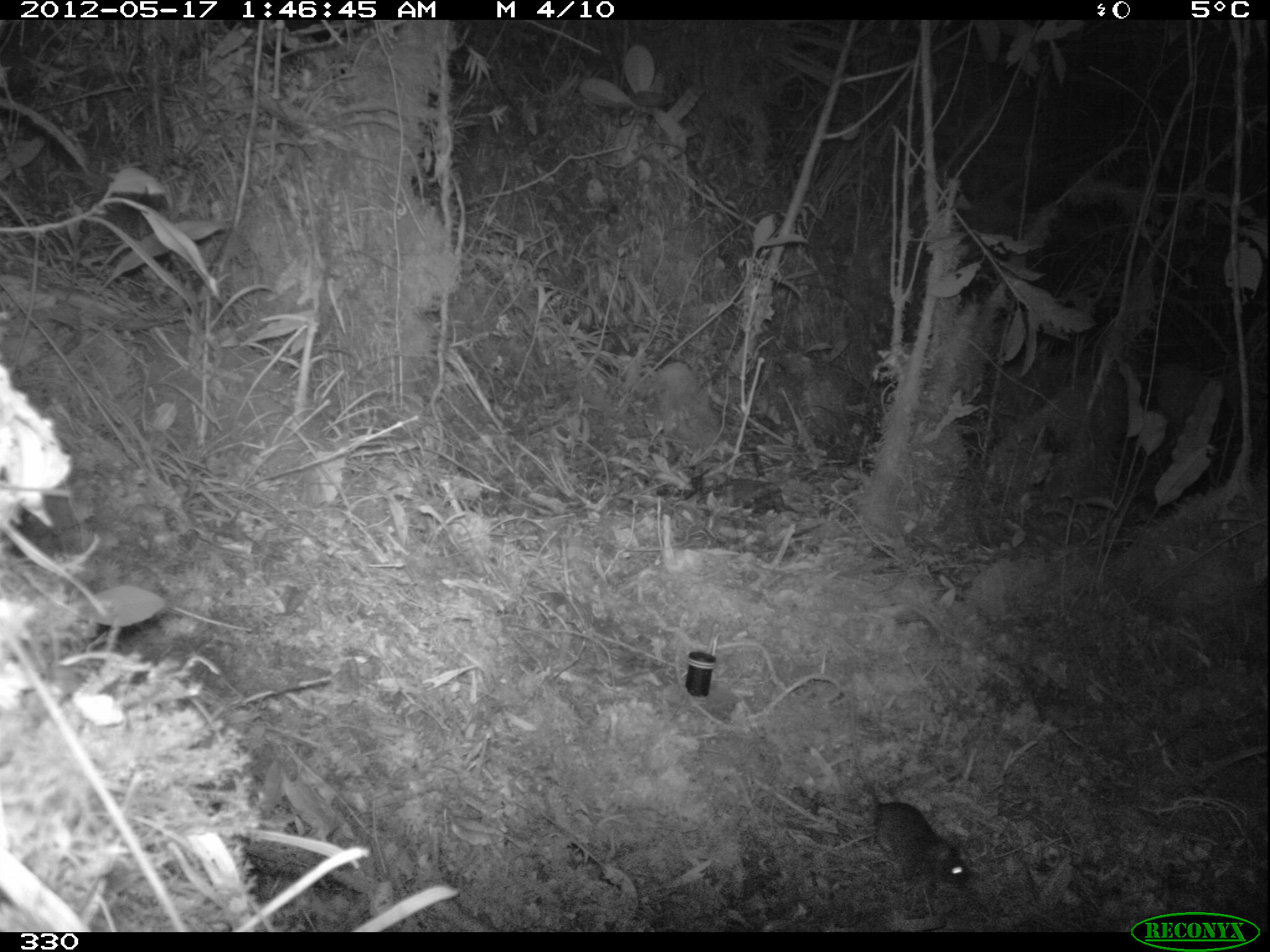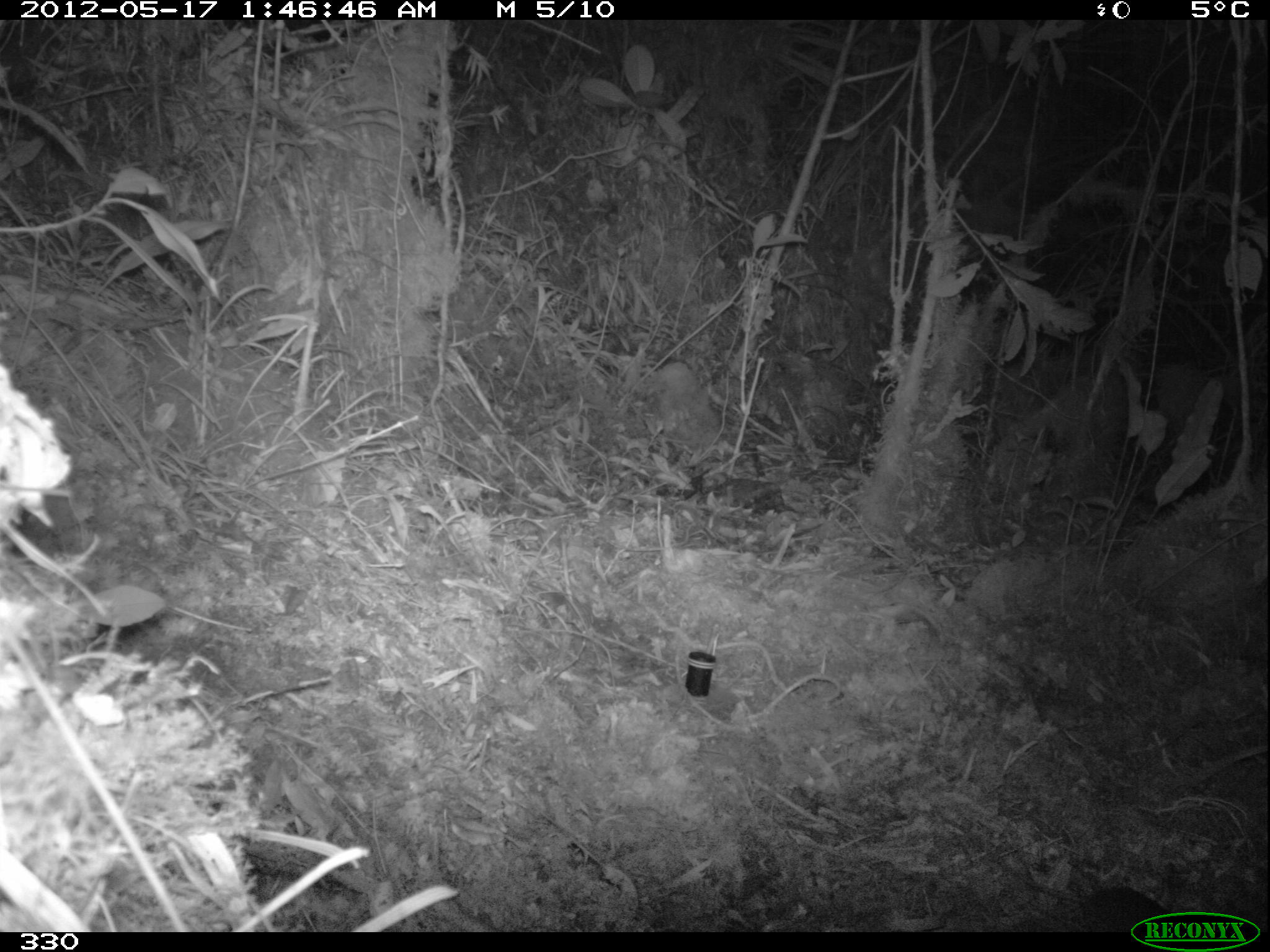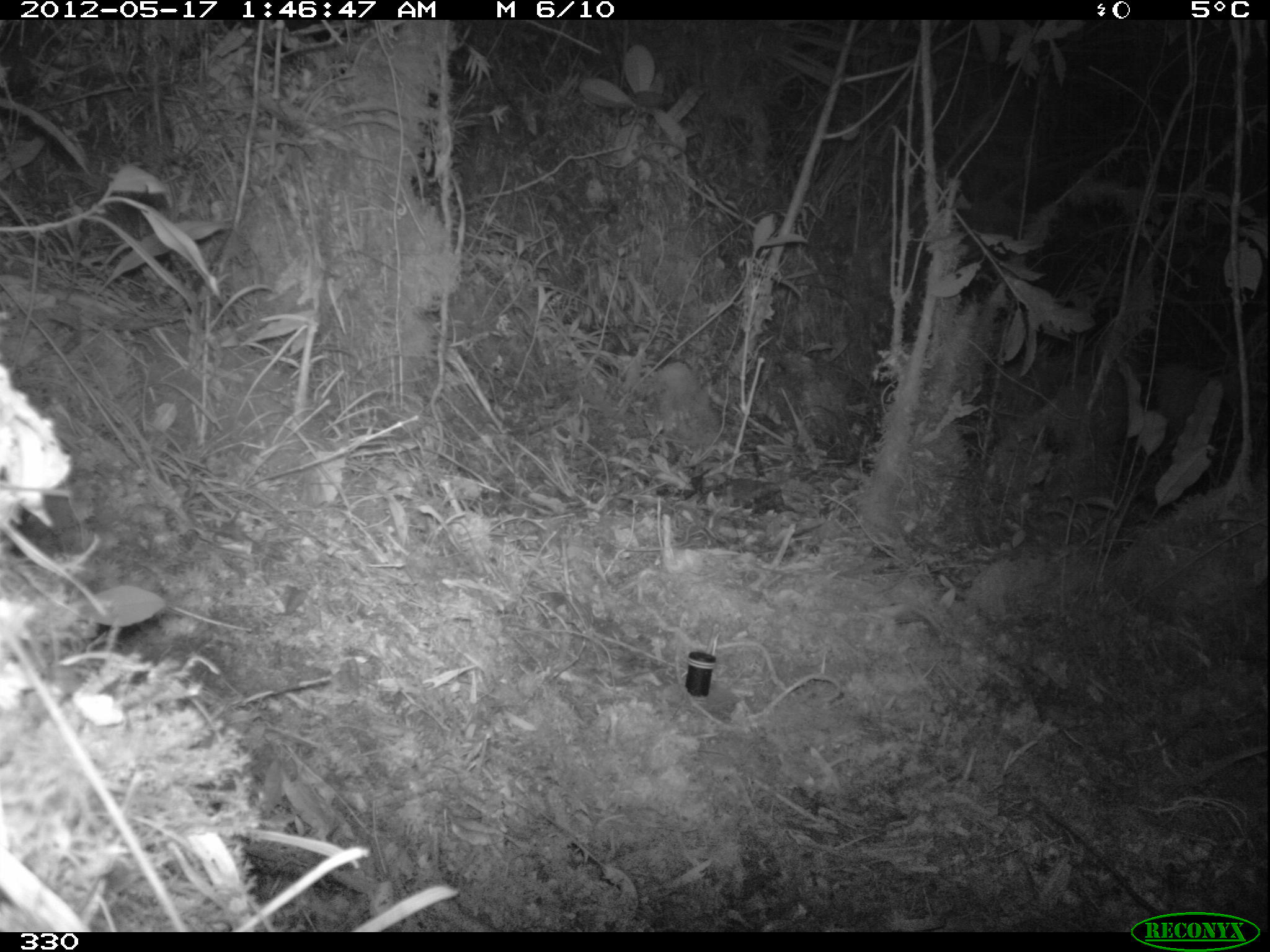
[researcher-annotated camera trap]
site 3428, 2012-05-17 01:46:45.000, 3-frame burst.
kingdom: Animalia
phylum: Chordata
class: Mammalia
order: Rodentia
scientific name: Rodentia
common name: rodents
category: unknown rodent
Unknown rodent (rodents) (Rodentia).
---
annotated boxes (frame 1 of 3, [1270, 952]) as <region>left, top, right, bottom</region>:
unknown rodent: <region>848, 683, 971, 892</region>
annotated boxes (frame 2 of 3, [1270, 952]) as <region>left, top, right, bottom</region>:
unknown rodent: <region>1000, 852, 1212, 932</region>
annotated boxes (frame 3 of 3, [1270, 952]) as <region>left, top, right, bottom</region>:
unknown rodent: <region>1028, 791, 1229, 932</region>